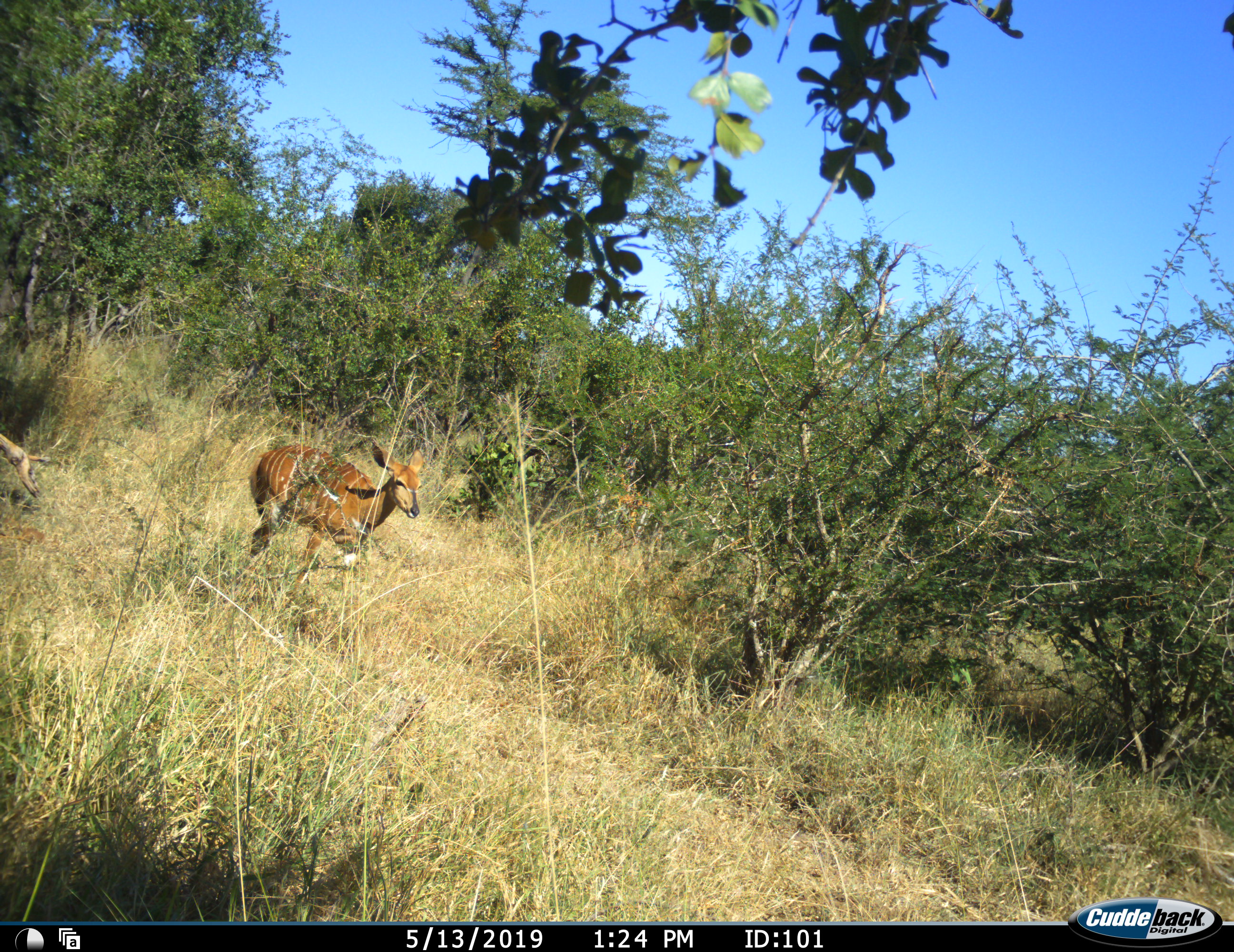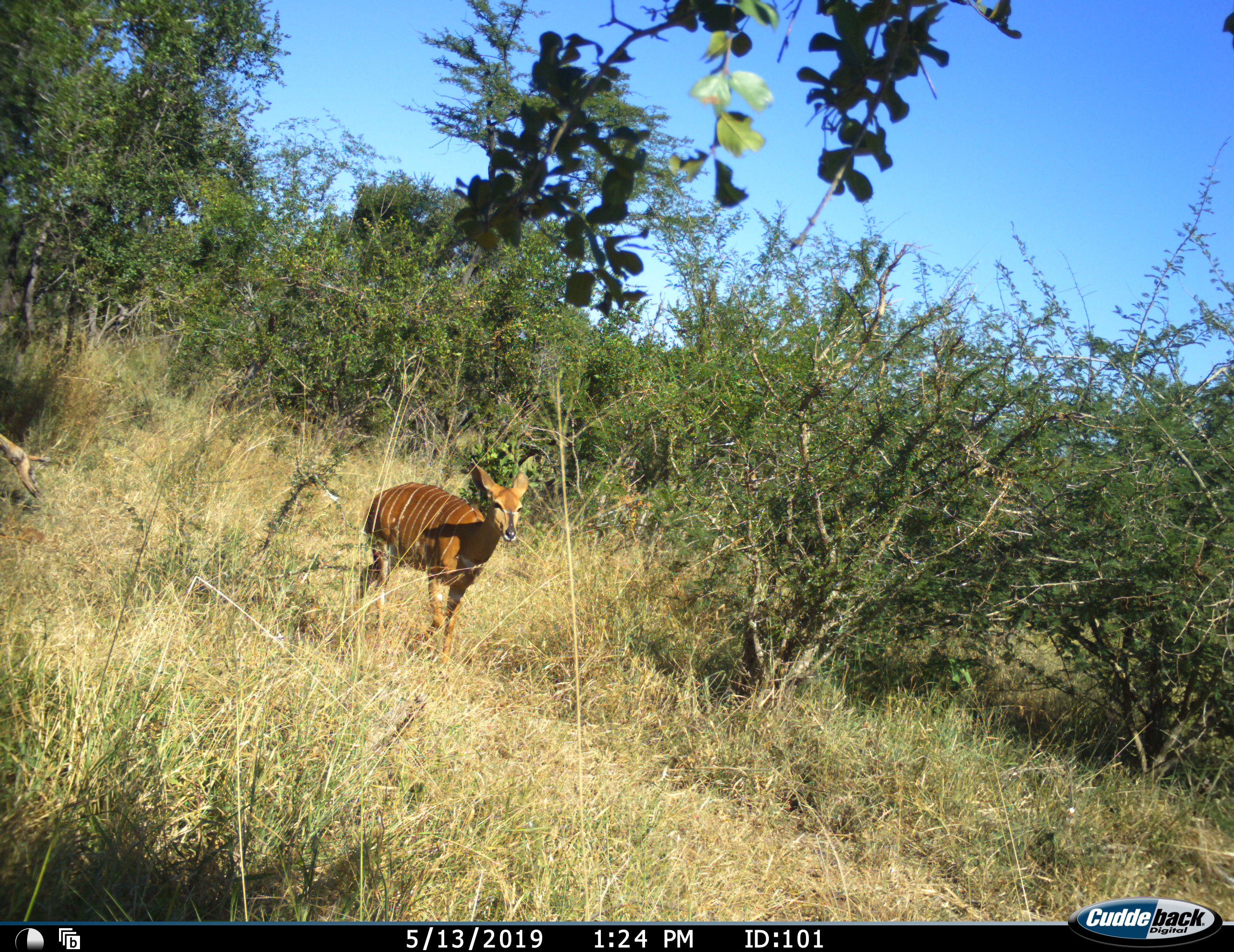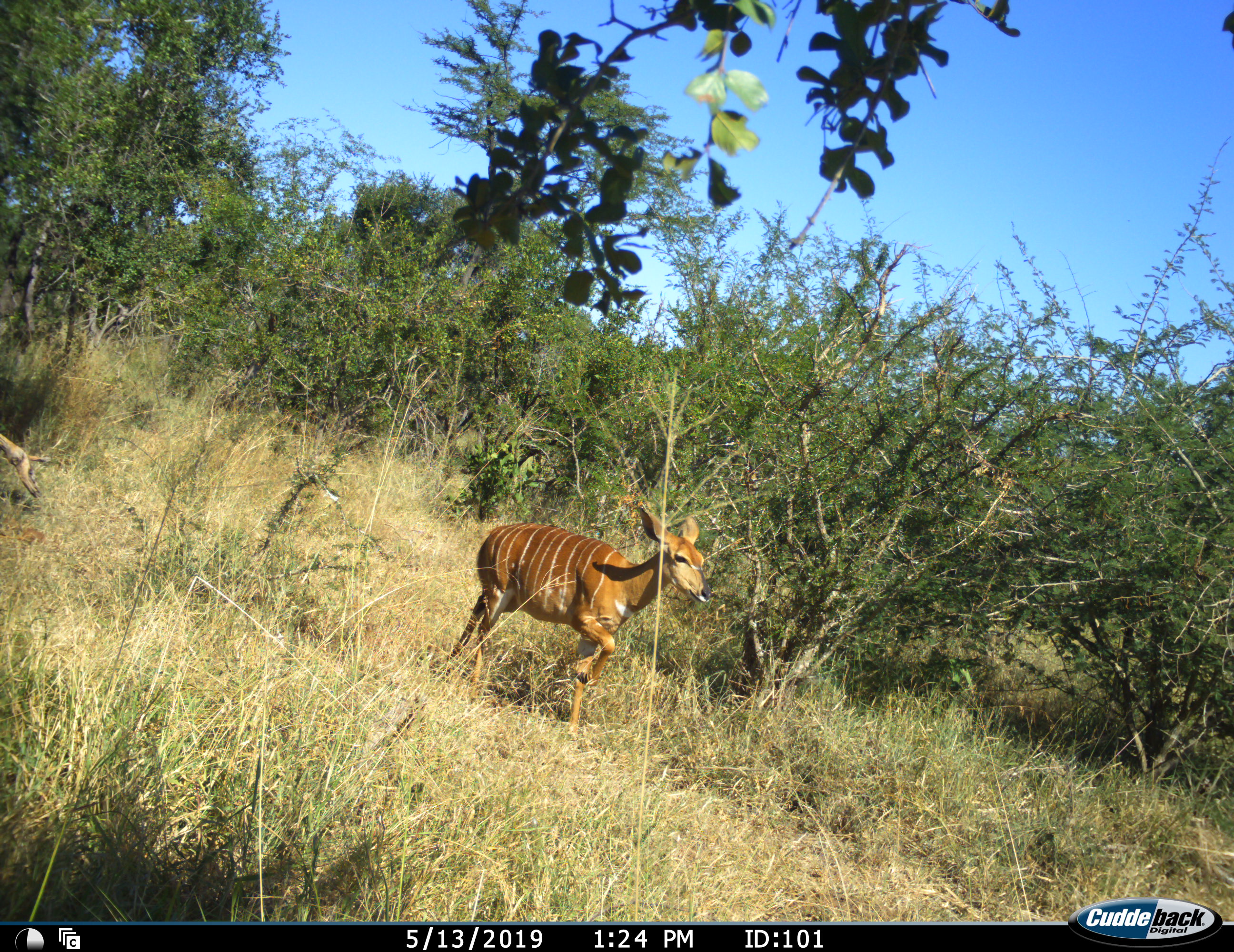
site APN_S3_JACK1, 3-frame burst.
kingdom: Animalia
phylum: Chordata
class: Mammalia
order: Artiodactyla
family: Bovidae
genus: Tragelaphus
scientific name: Tragelaphus angasii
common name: nyala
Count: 1.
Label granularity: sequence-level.